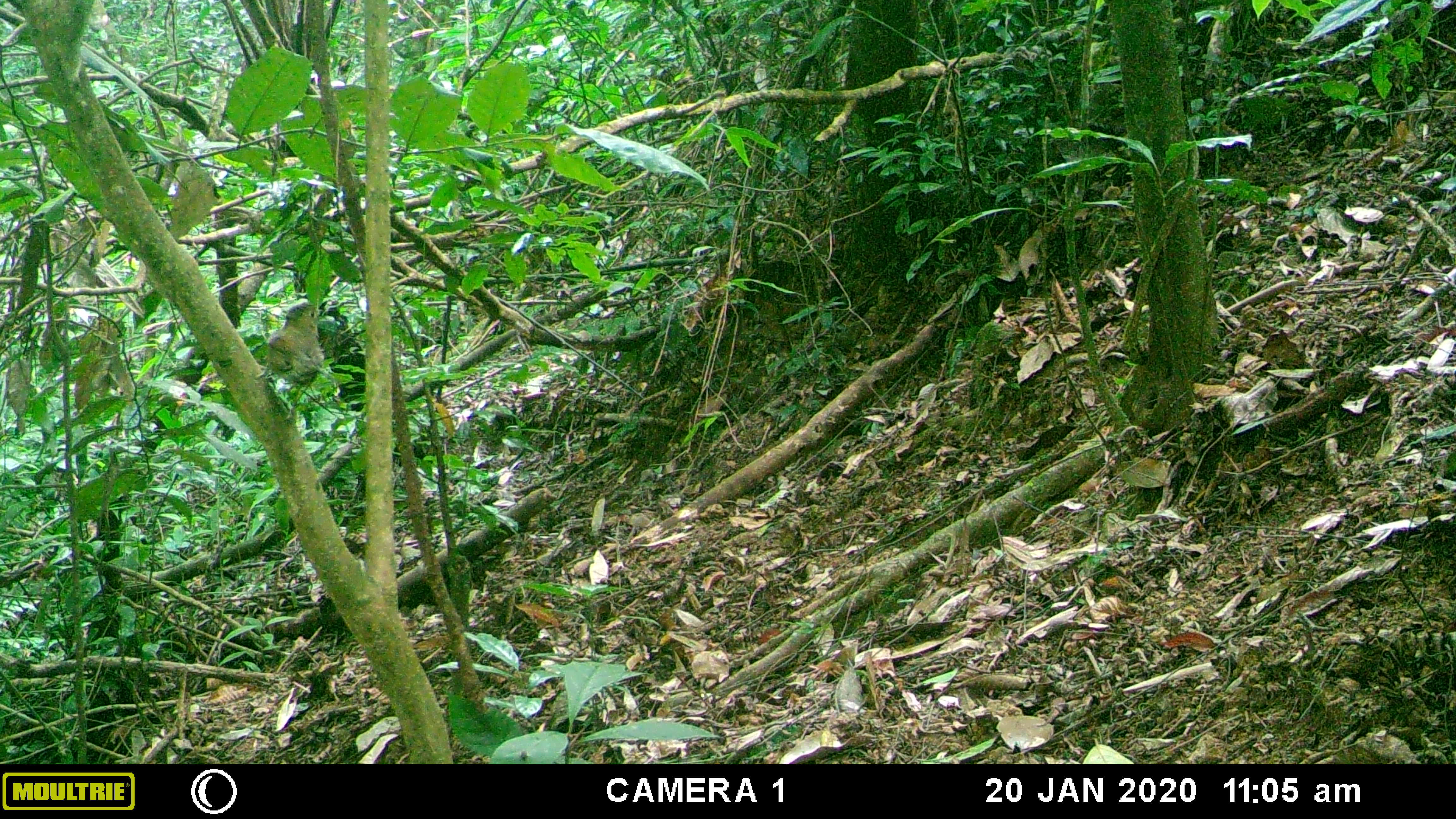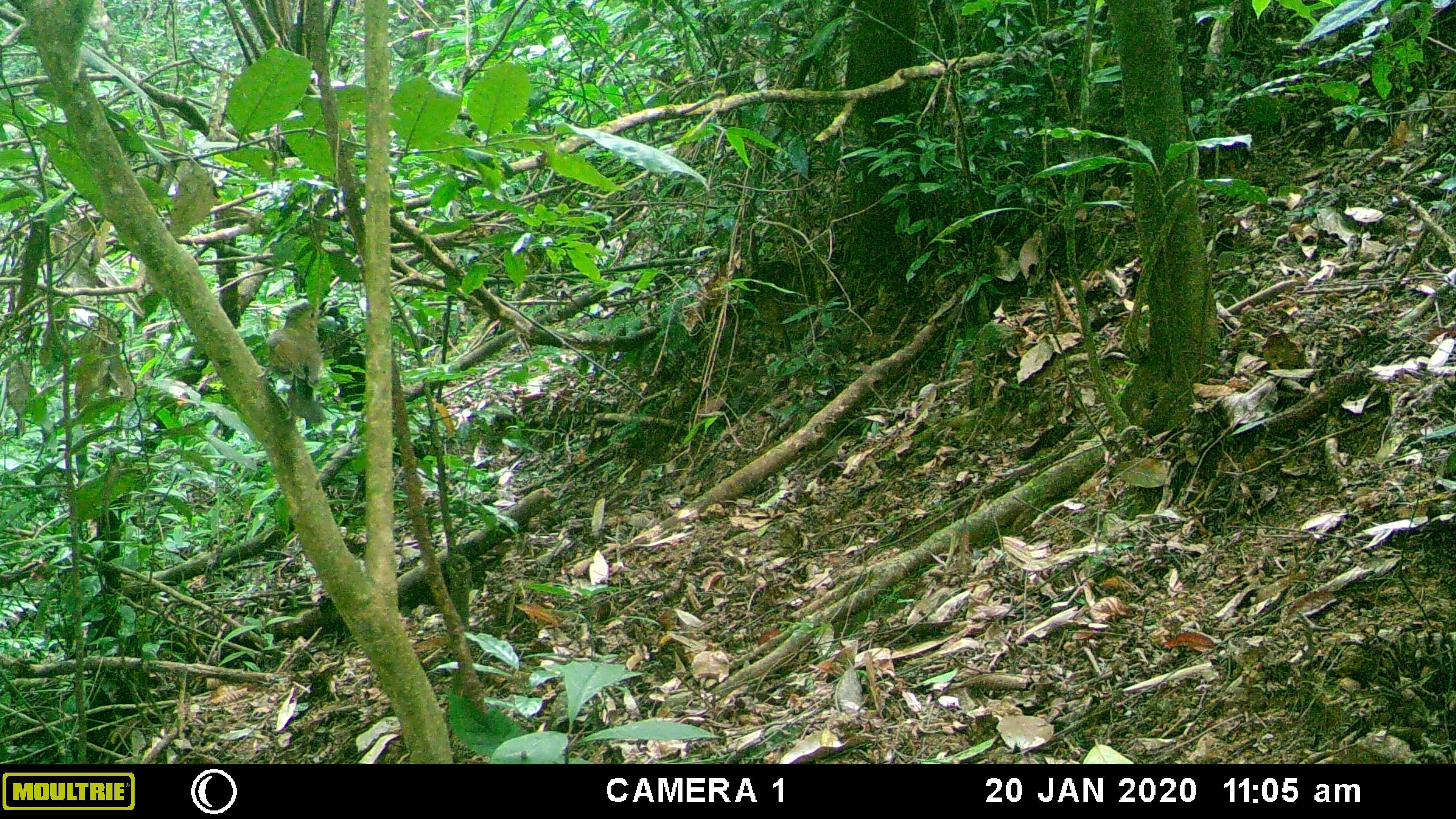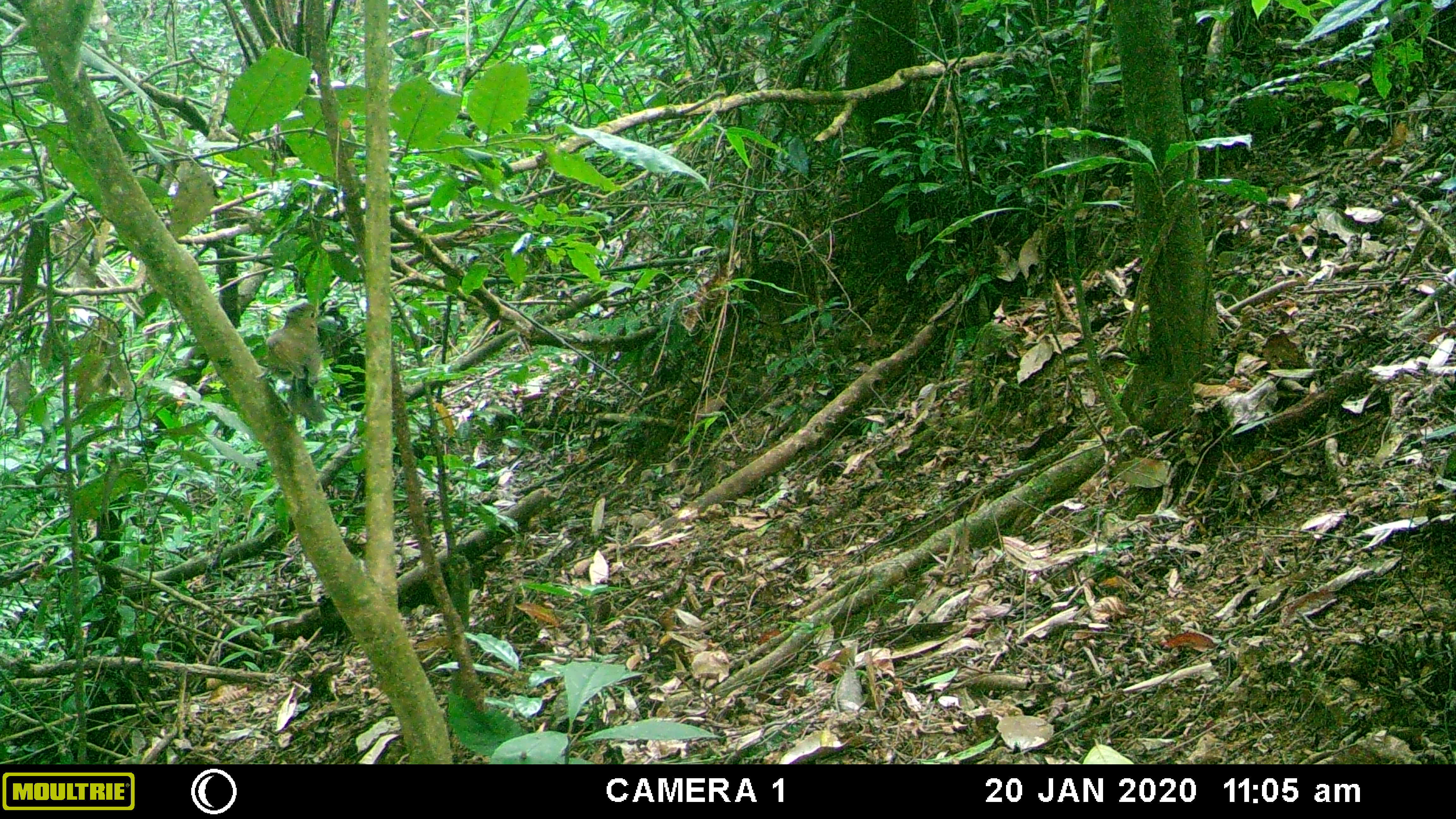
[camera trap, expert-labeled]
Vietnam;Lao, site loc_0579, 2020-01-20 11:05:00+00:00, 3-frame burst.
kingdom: Animalia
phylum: Chordata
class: Aves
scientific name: Aves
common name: bird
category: unidentified bird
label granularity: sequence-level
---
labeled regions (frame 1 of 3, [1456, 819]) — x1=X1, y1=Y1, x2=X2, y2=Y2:
unidentified bird: x1=253, y1=300, x2=336, y2=422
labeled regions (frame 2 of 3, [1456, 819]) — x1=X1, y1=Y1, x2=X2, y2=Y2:
unidentified bird: x1=255, y1=300, x2=328, y2=430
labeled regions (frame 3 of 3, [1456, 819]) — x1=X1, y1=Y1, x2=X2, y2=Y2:
unidentified bird: x1=258, y1=302, x2=339, y2=423